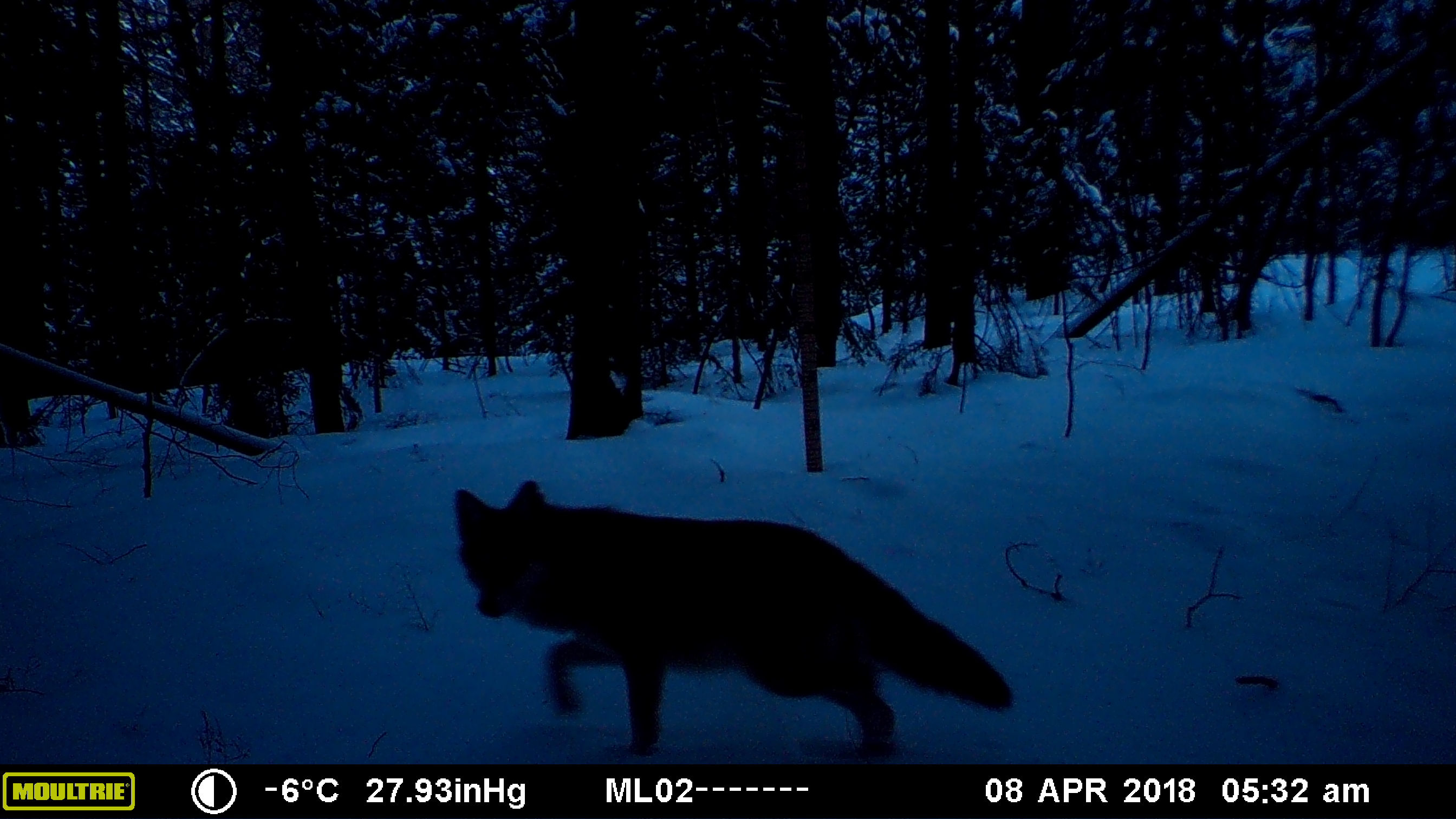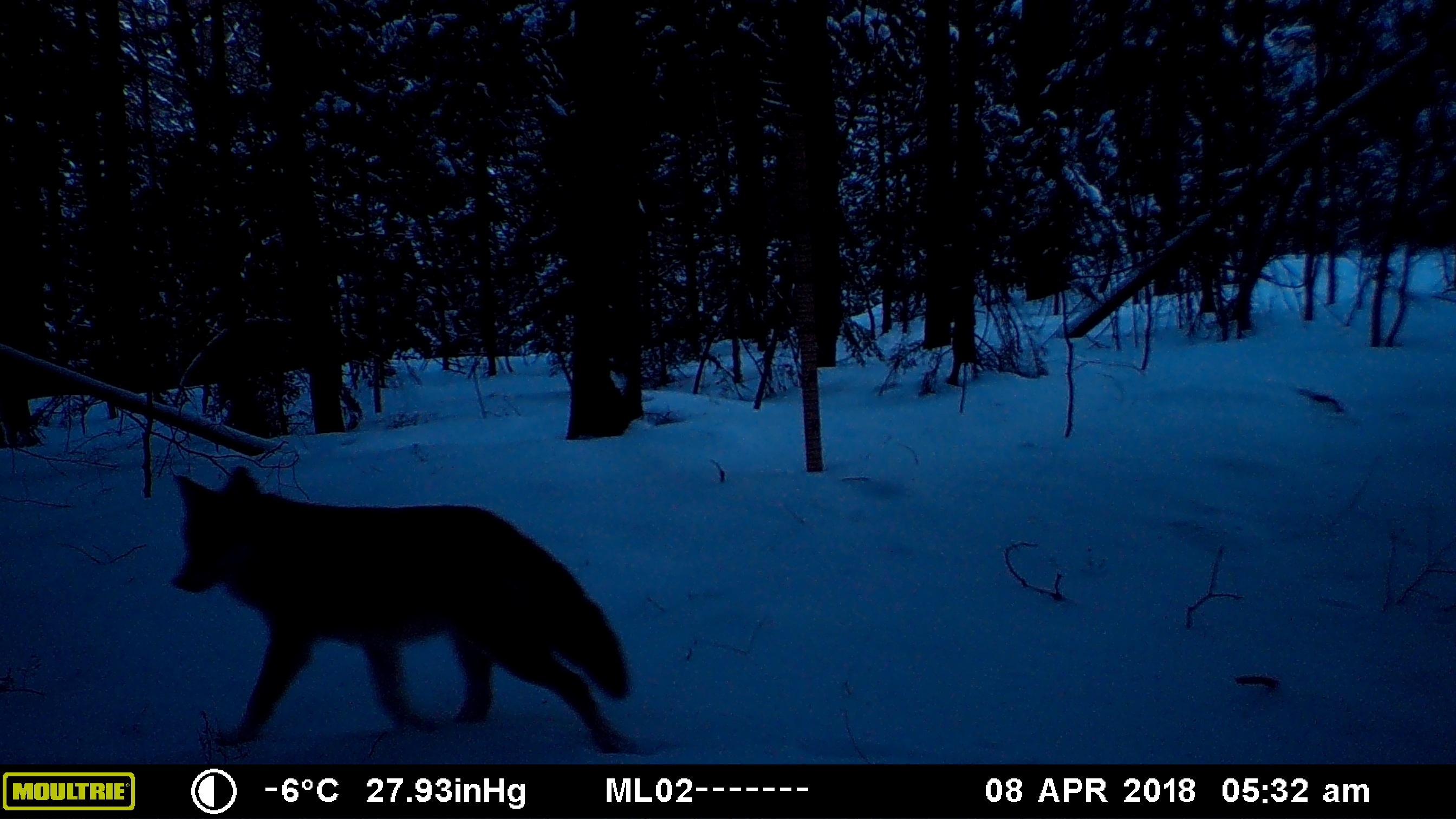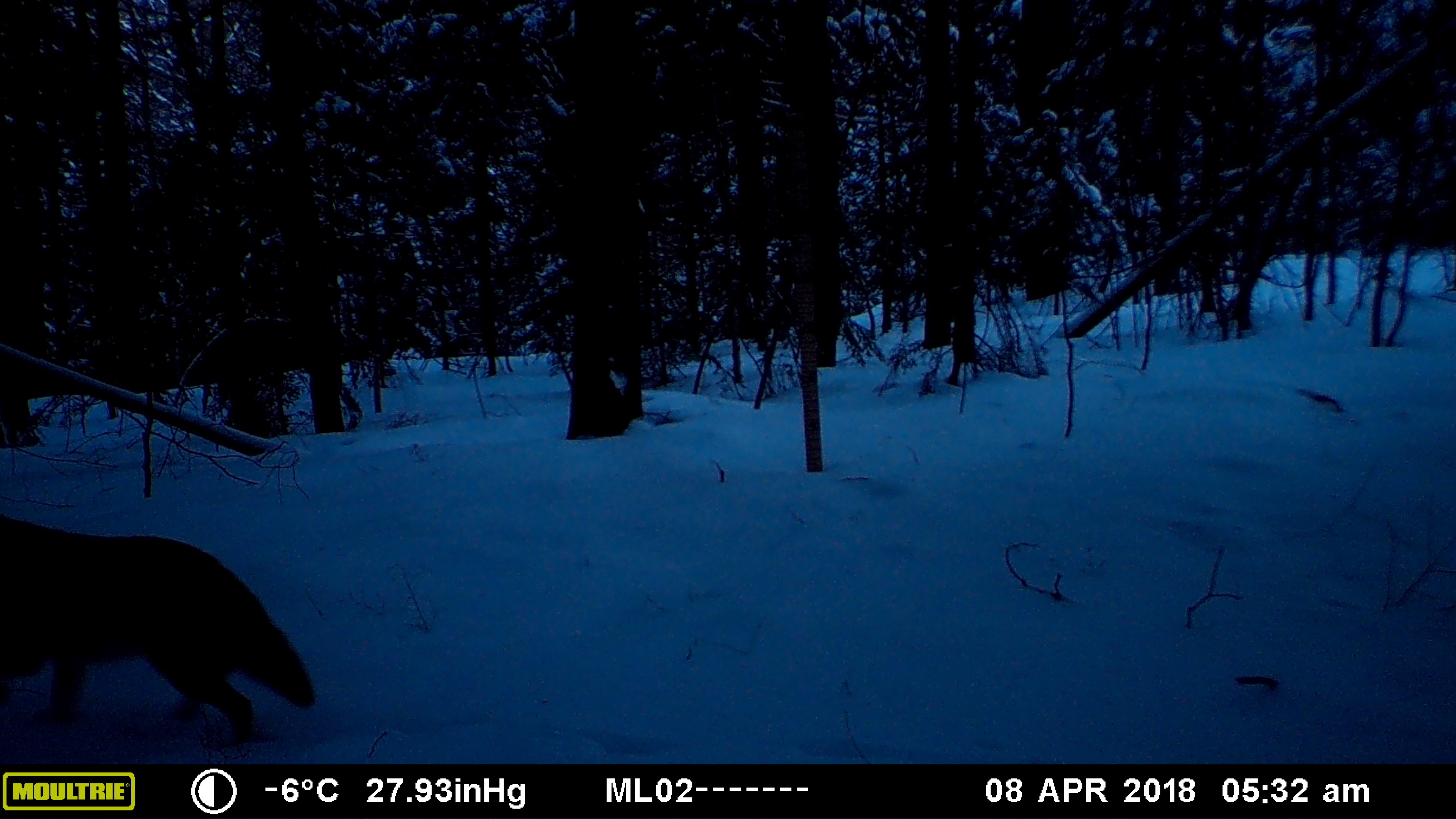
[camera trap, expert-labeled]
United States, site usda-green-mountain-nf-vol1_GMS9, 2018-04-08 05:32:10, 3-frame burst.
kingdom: Animalia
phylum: Chordata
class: Mammalia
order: Carnivora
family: Canidae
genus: Canis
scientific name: Canis latrans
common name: coyote